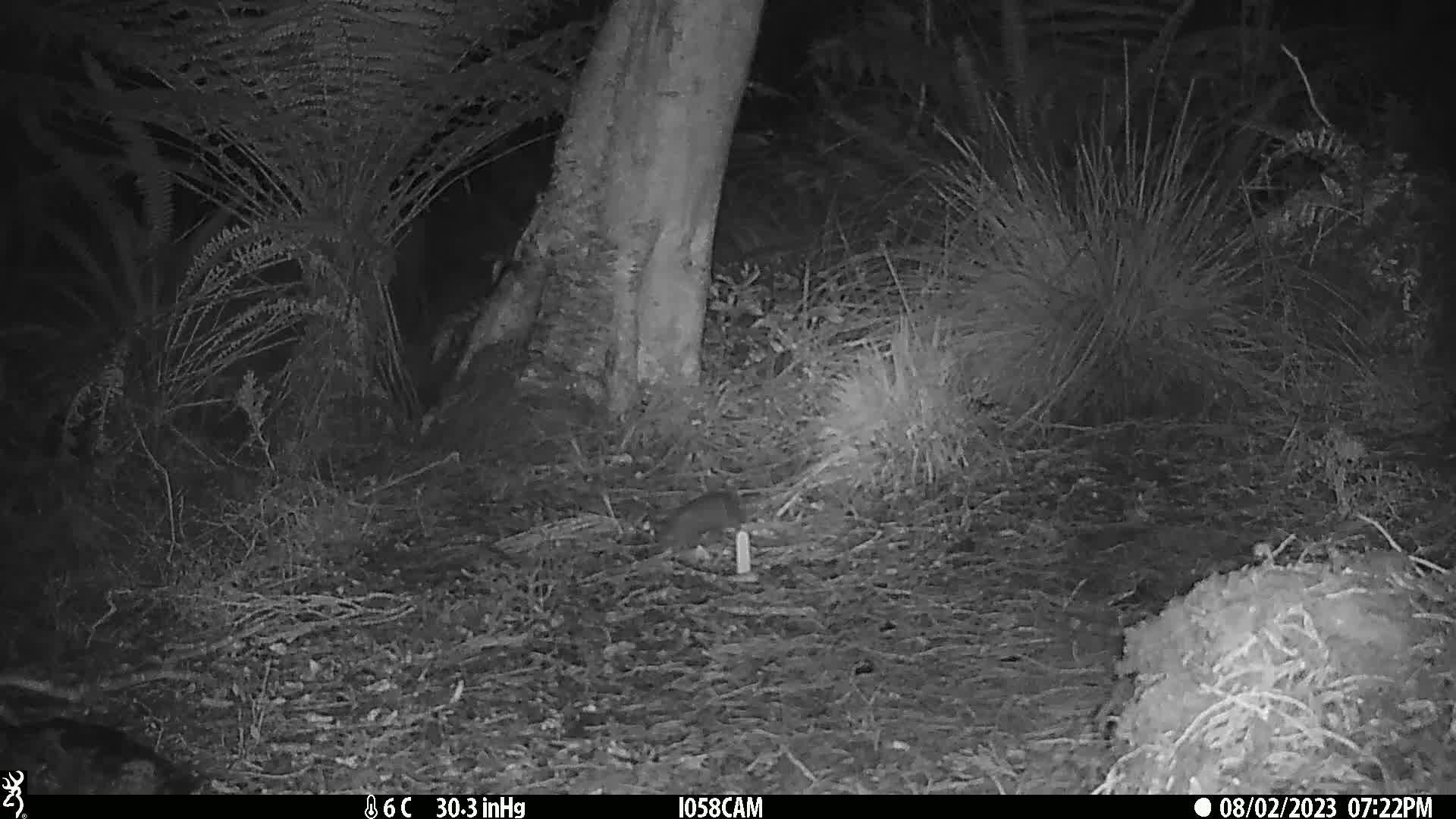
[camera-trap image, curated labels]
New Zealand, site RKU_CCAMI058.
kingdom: Animalia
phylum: Chordata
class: Mammalia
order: Rodentia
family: Muridae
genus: Rattus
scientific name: Rattus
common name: rat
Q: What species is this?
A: Rat (Rattus).